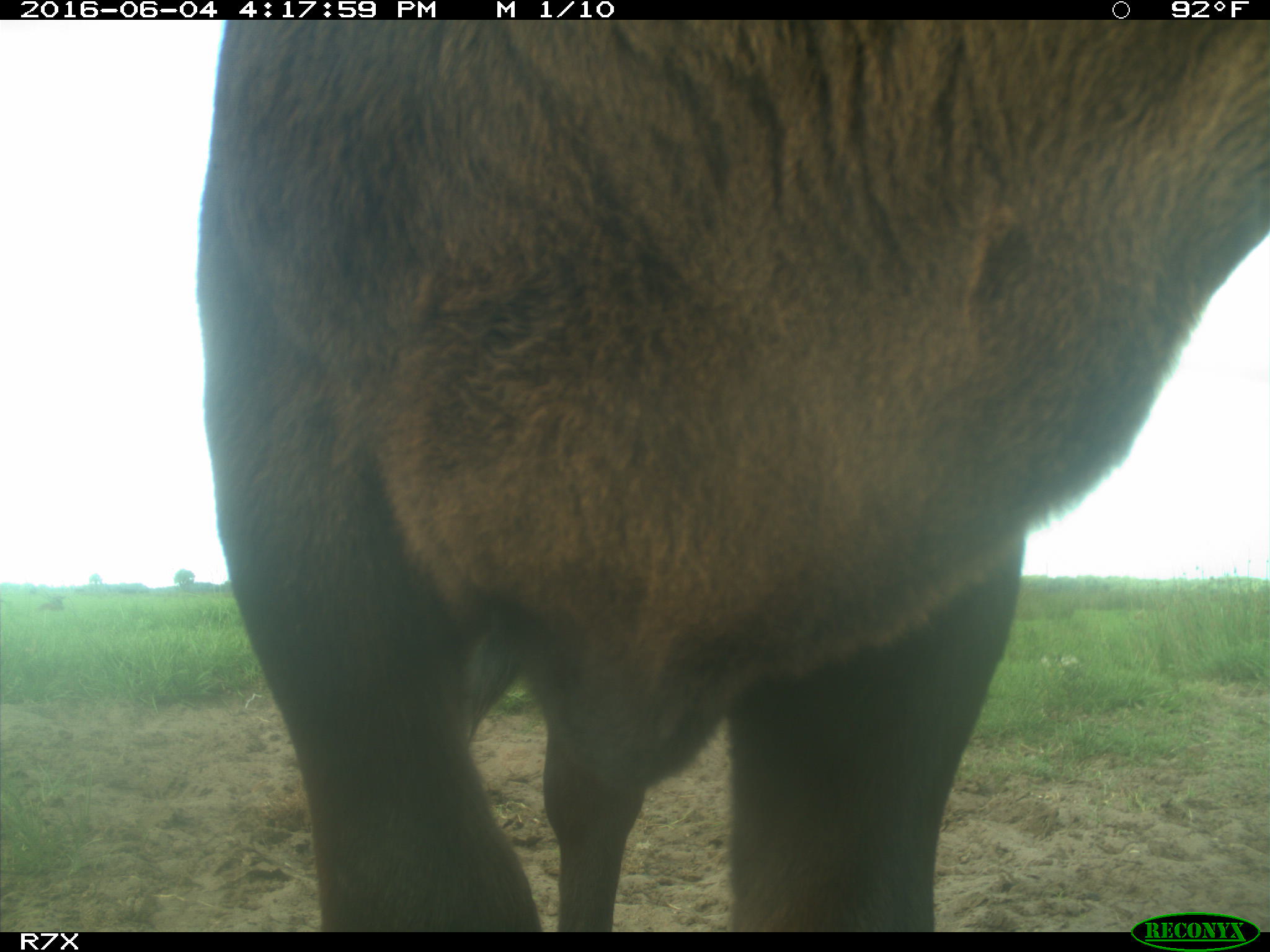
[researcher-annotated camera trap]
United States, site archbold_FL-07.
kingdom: Animalia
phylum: Chordata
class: Mammalia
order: Artiodactyla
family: Bovidae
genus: Bos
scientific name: Bos taurus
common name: domestic cow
Bos taurus (domestic cow).